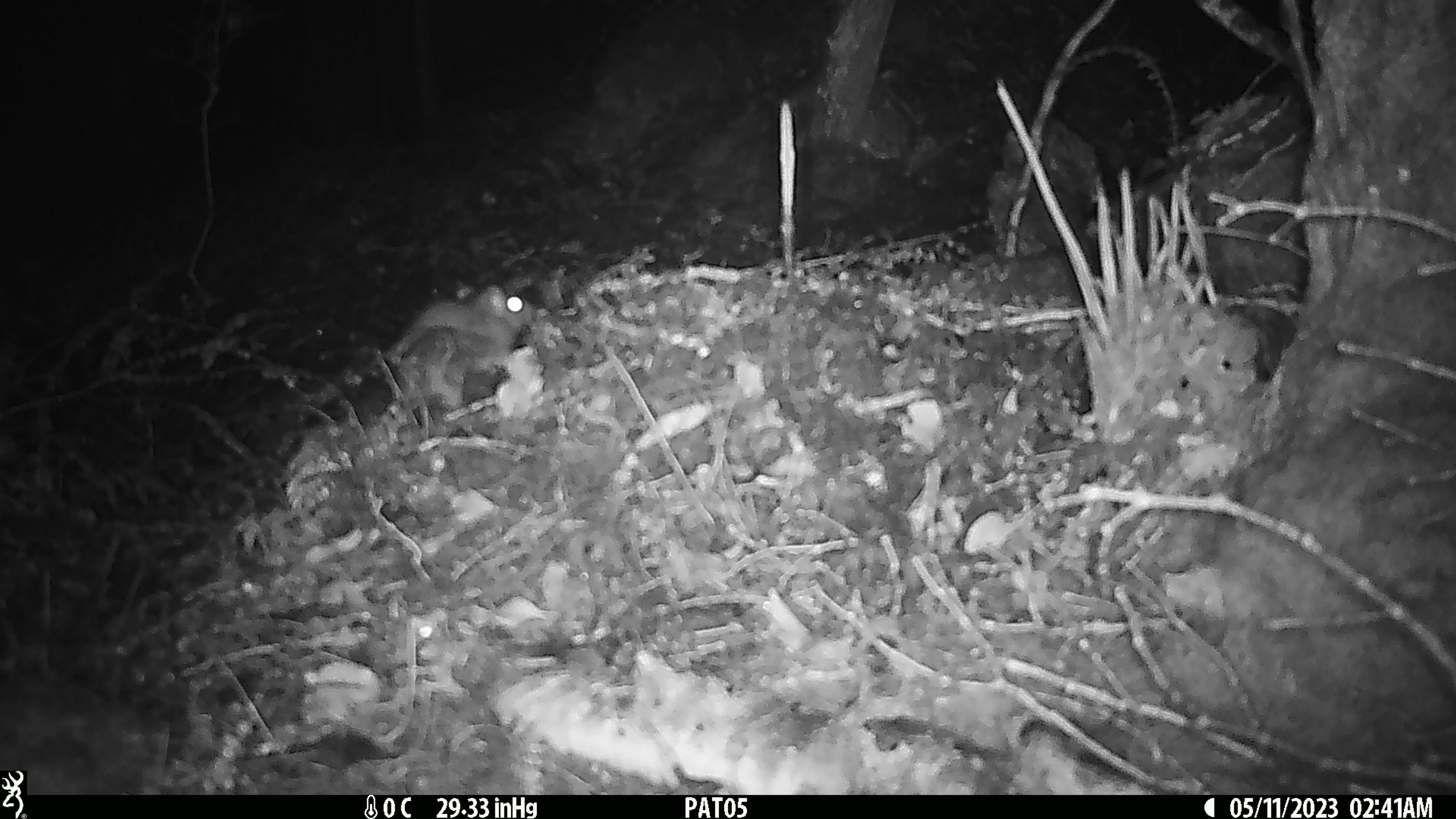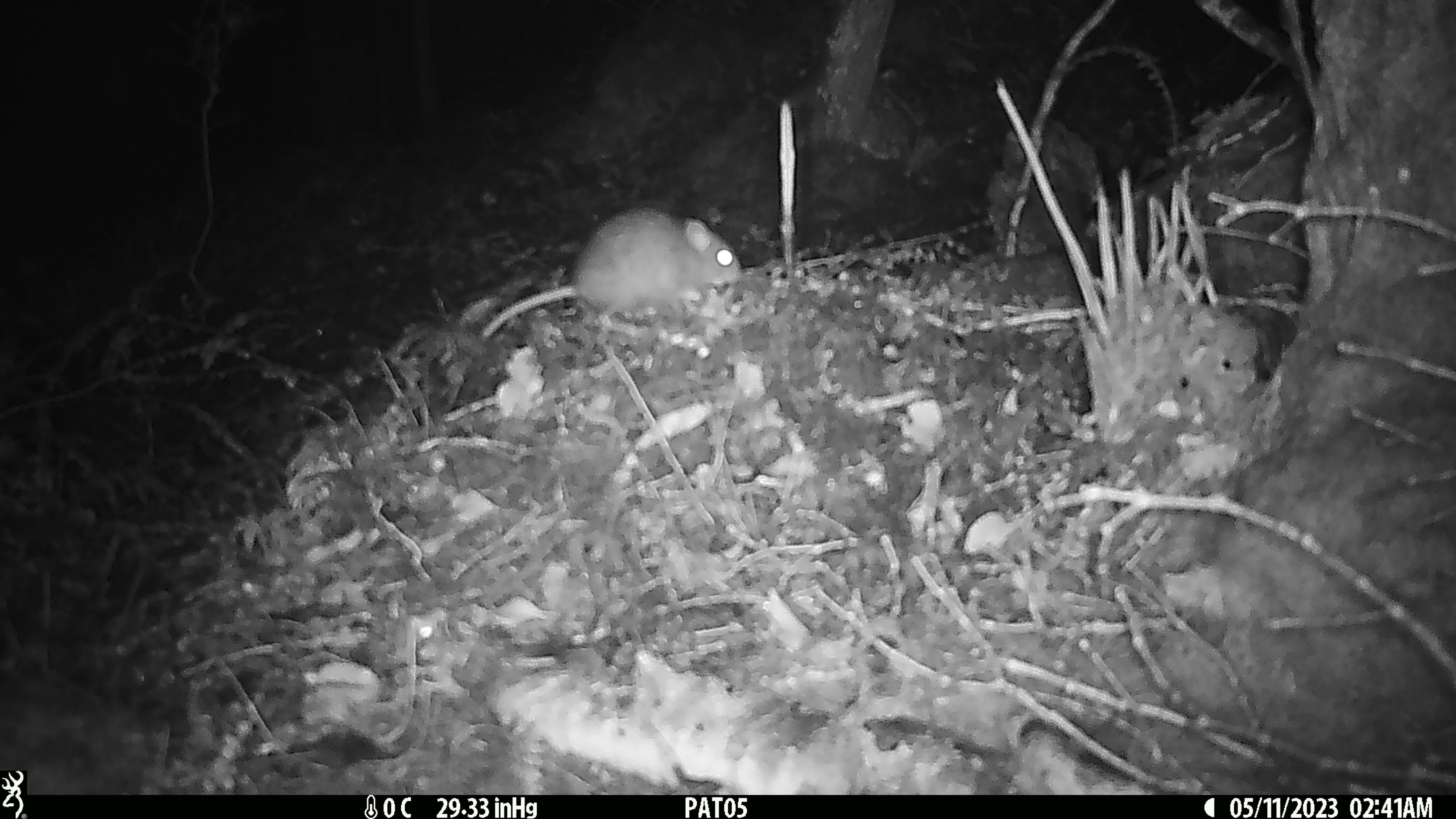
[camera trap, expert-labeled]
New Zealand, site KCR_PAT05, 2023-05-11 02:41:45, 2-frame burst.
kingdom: Animalia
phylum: Chordata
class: Mammalia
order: Rodentia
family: Muridae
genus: Rattus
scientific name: Rattus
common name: rat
Rat (Rattus).